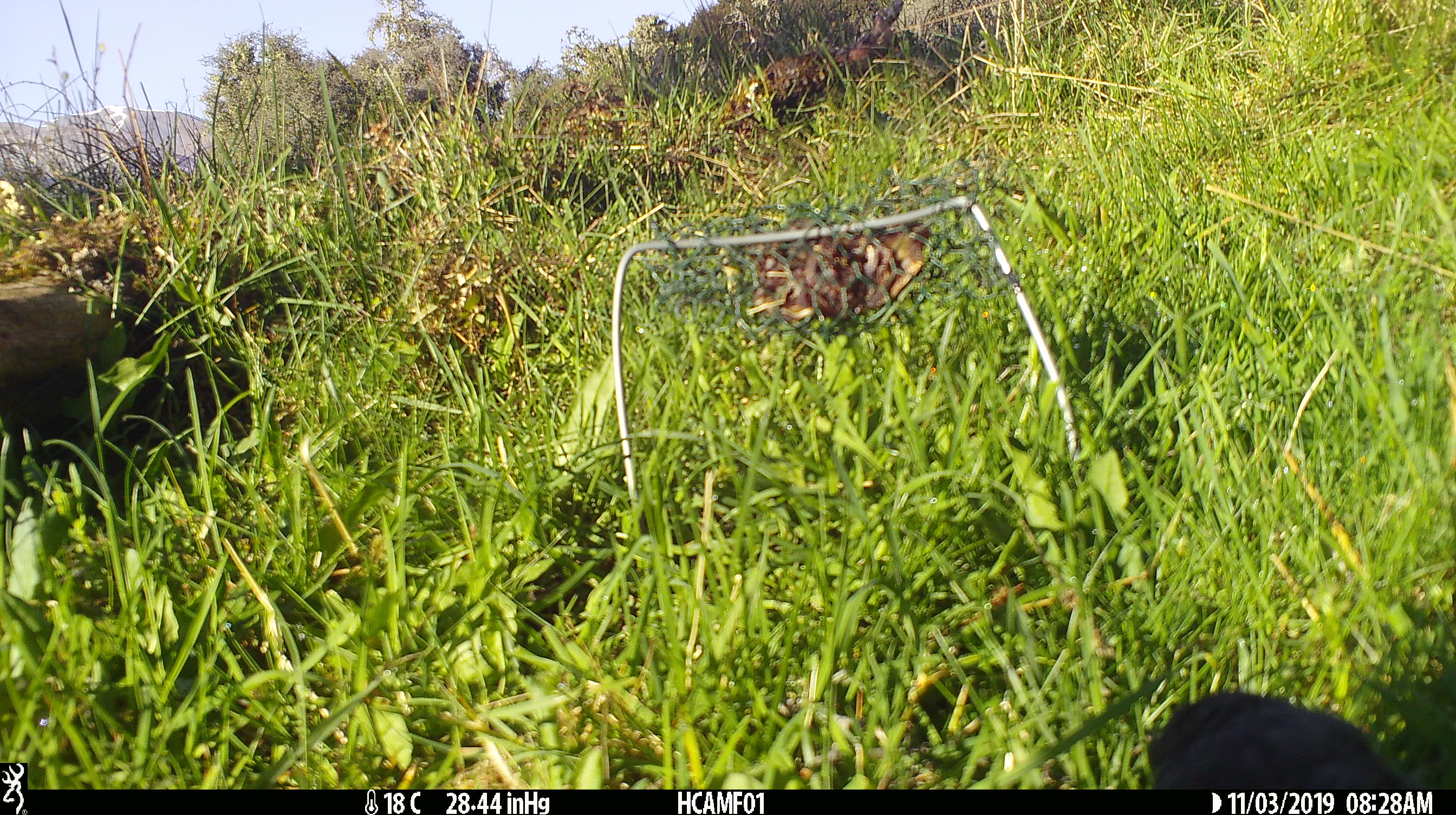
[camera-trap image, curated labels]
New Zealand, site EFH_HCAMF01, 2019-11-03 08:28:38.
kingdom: Animalia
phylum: Chordata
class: Mammalia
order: Rodentia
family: Muridae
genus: Mus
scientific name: Mus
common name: mouse